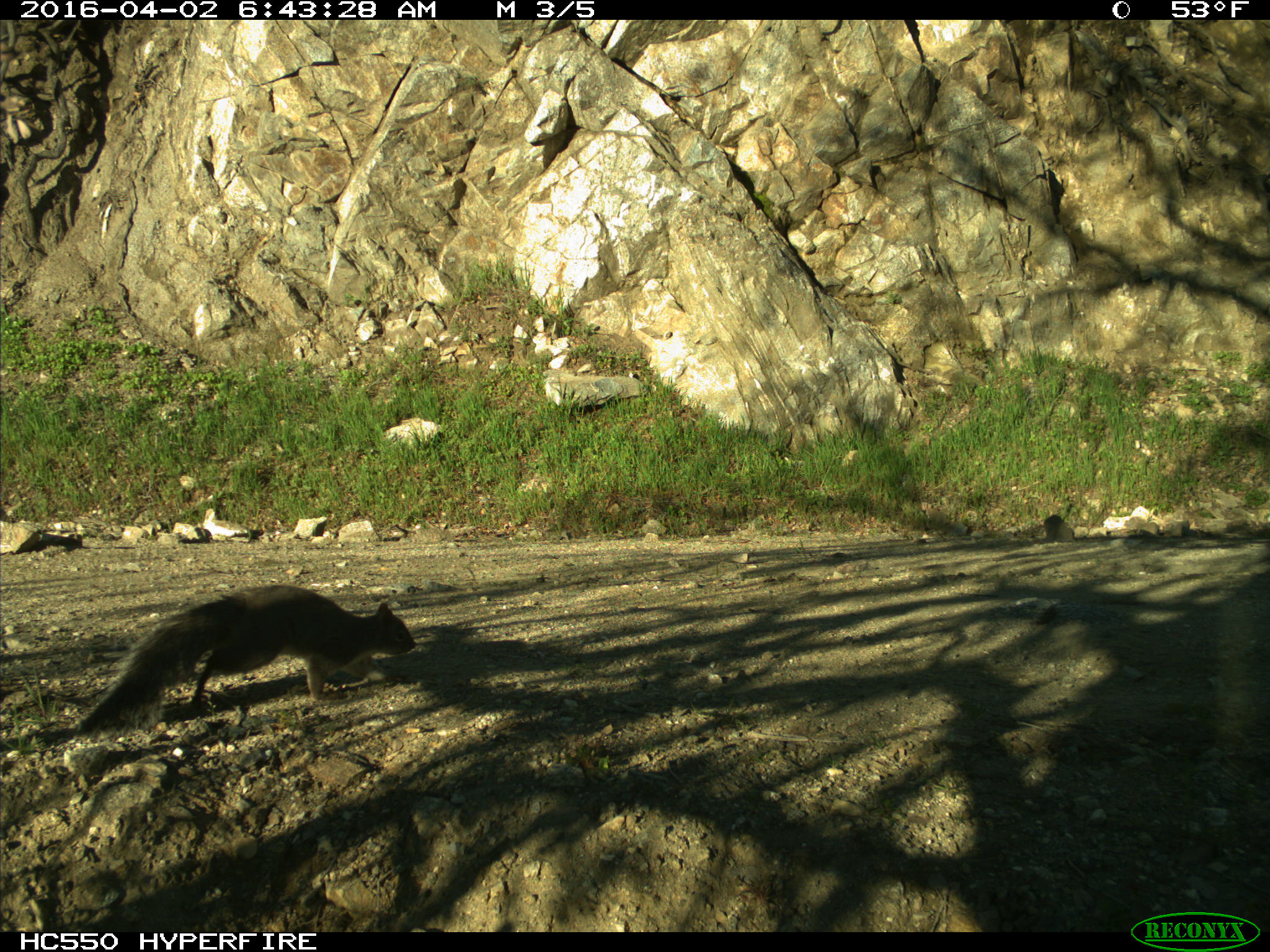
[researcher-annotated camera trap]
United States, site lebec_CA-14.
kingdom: Animalia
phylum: Chordata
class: Mammalia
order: Rodentia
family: Sciuridae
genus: Sciurus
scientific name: Sciurus carolinensis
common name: eastern gray squirrel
Sciurus carolinensis (eastern gray squirrel).